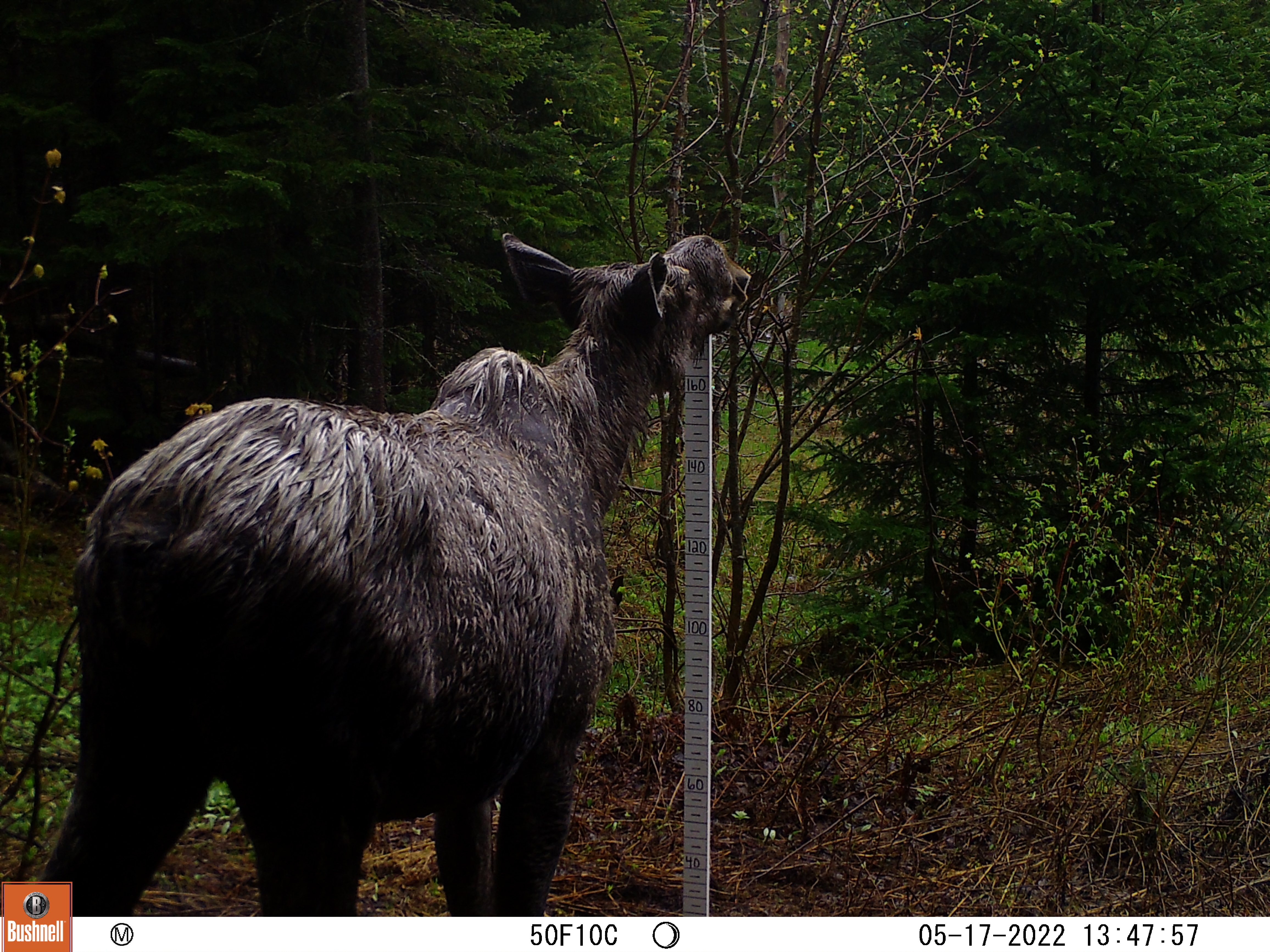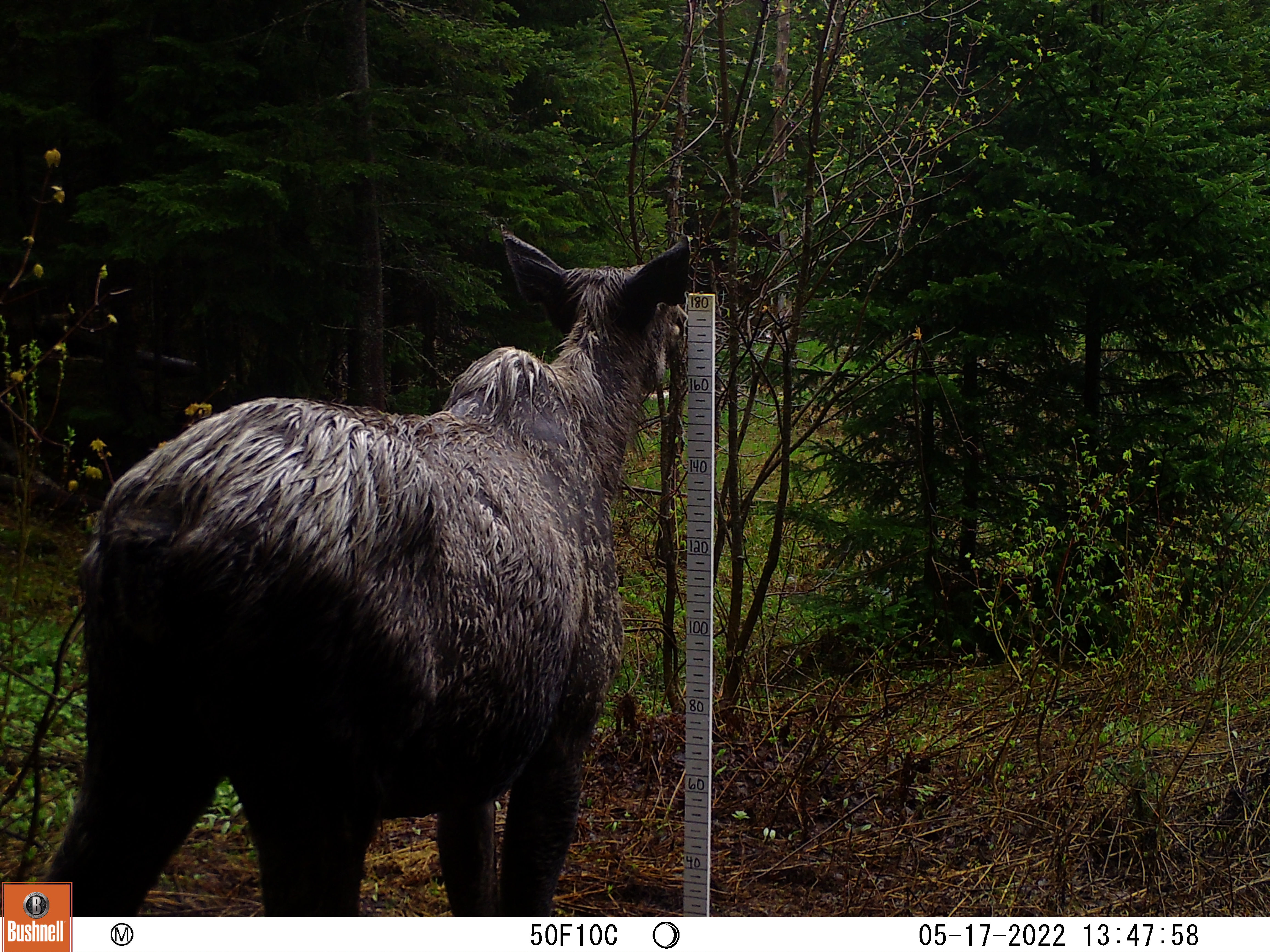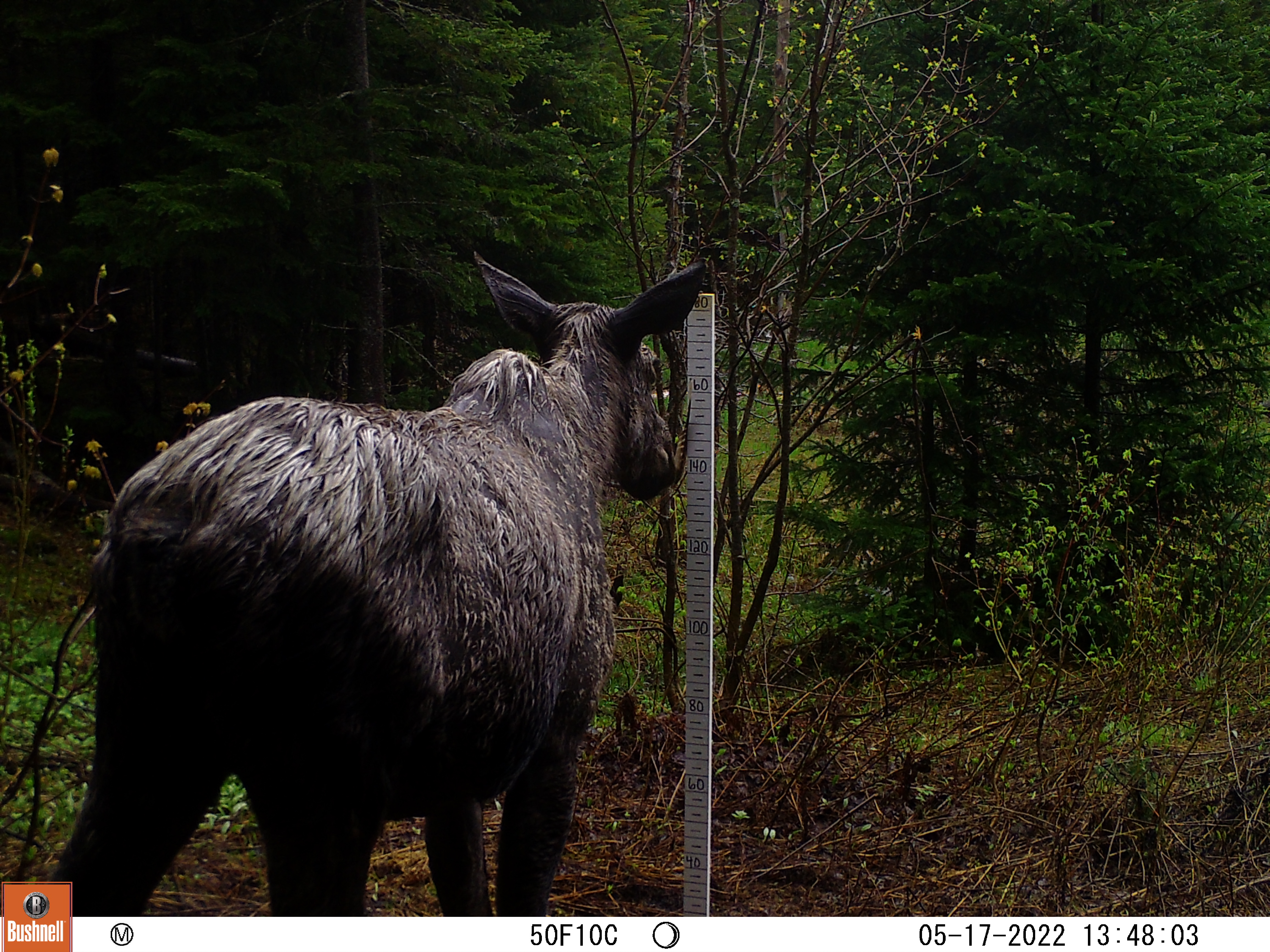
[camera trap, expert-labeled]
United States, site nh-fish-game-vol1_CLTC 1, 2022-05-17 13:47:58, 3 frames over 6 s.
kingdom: Animalia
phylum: Chordata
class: Mammalia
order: Artiodactyla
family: Cervidae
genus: Alces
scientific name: Alces alces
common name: moose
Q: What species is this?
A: Moose (Alces alces).